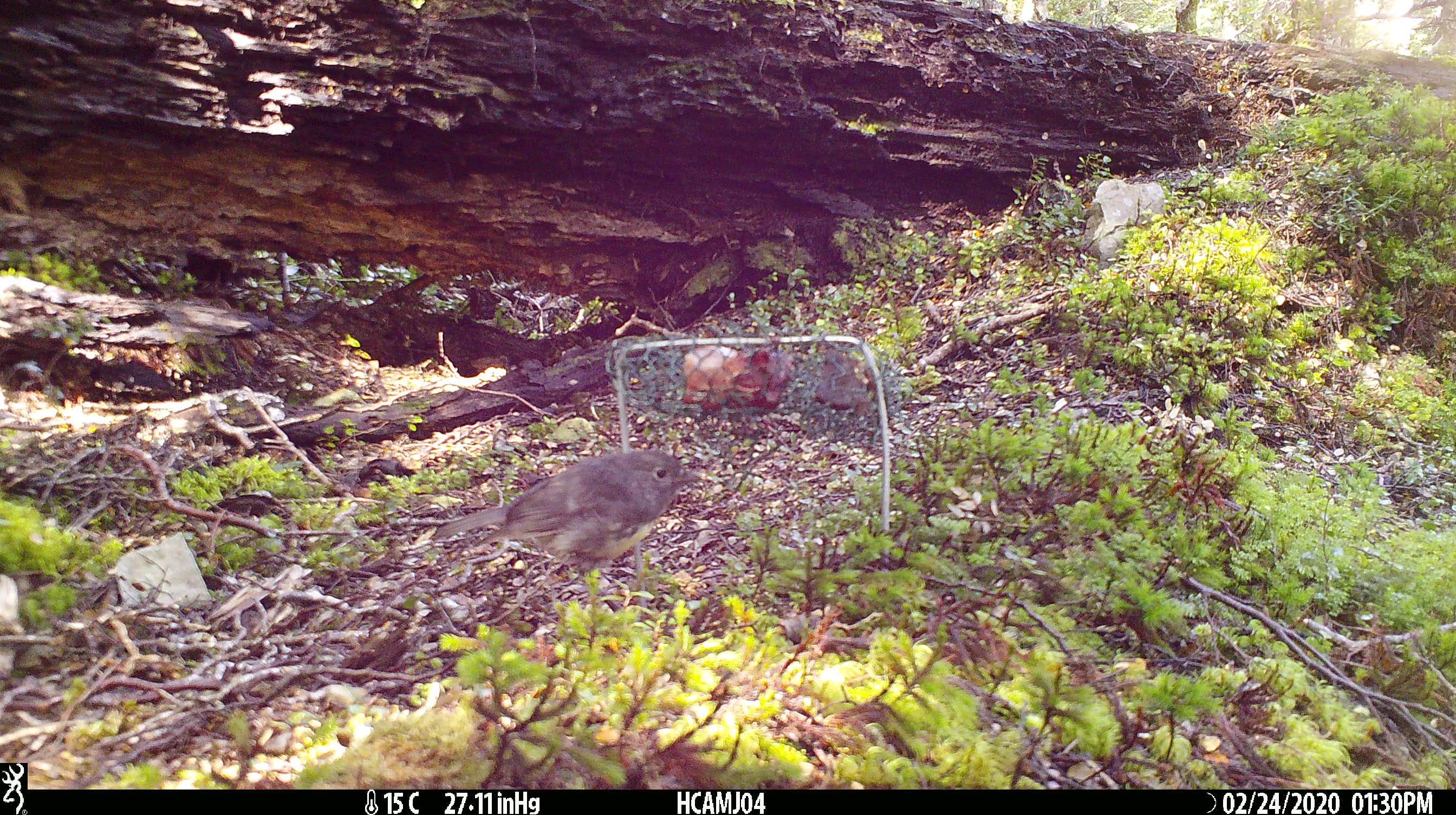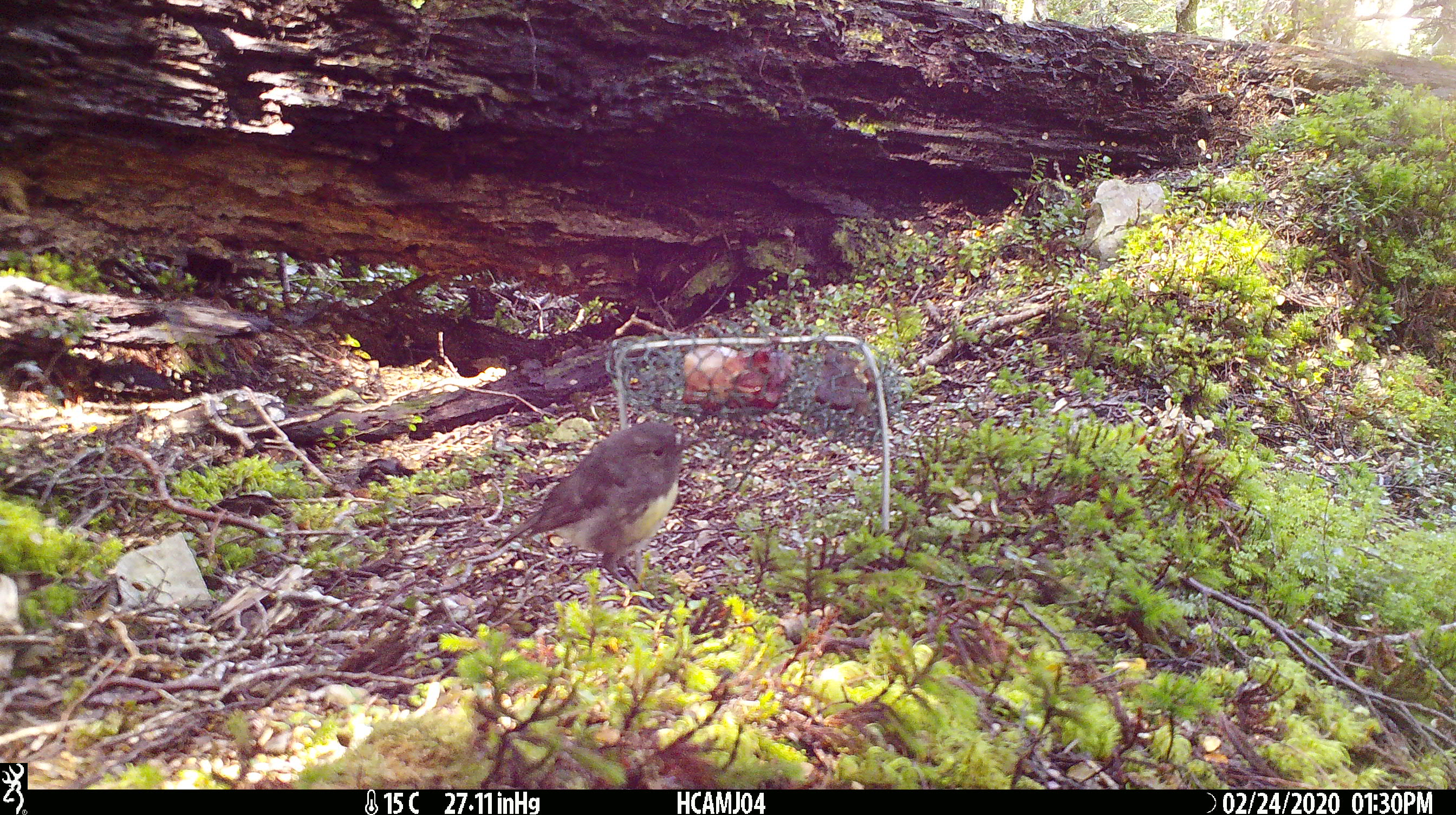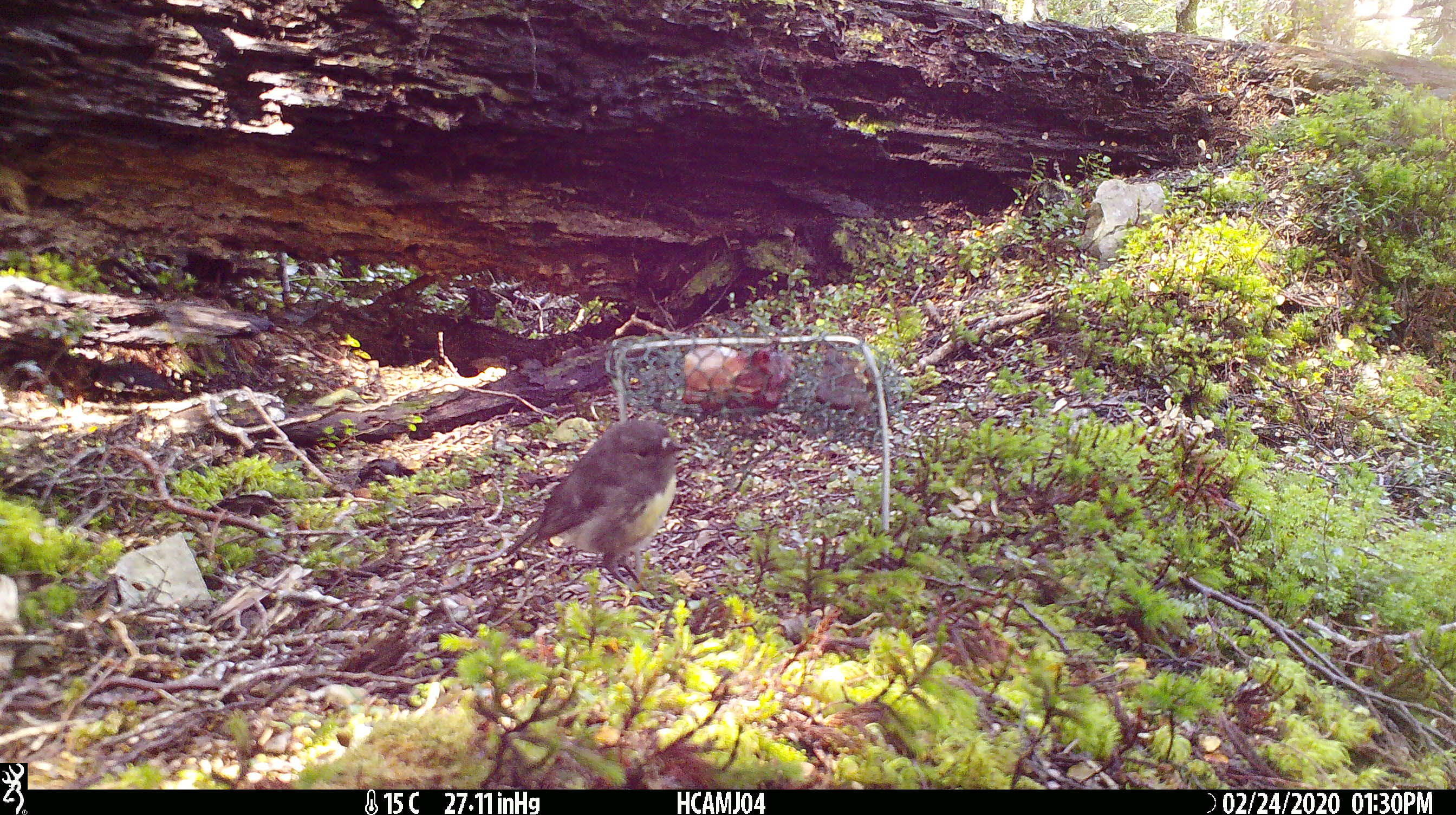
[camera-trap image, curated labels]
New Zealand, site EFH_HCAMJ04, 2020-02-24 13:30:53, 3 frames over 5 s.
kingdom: Animalia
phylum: Chordata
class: Aves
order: Passeriformes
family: Petroicidae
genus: Petroica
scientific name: Petroica australis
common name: new zealand robin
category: robin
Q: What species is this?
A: Robin (new zealand robin) (Petroica australis).